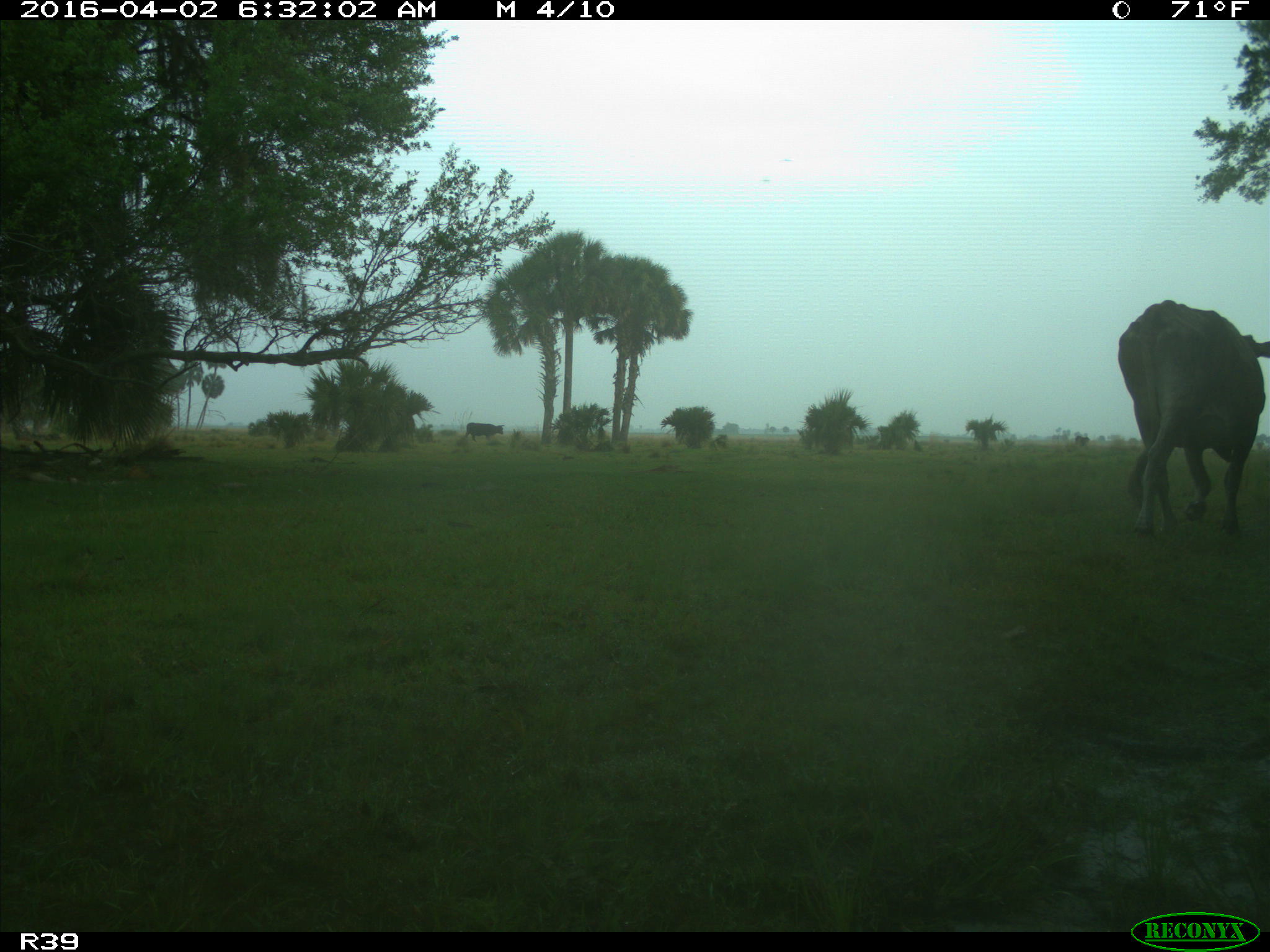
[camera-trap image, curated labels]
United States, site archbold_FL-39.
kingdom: Animalia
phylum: Chordata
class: Mammalia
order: Artiodactyla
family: Bovidae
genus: Bos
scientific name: Bos taurus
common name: domestic cow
Bos taurus (domestic cow).